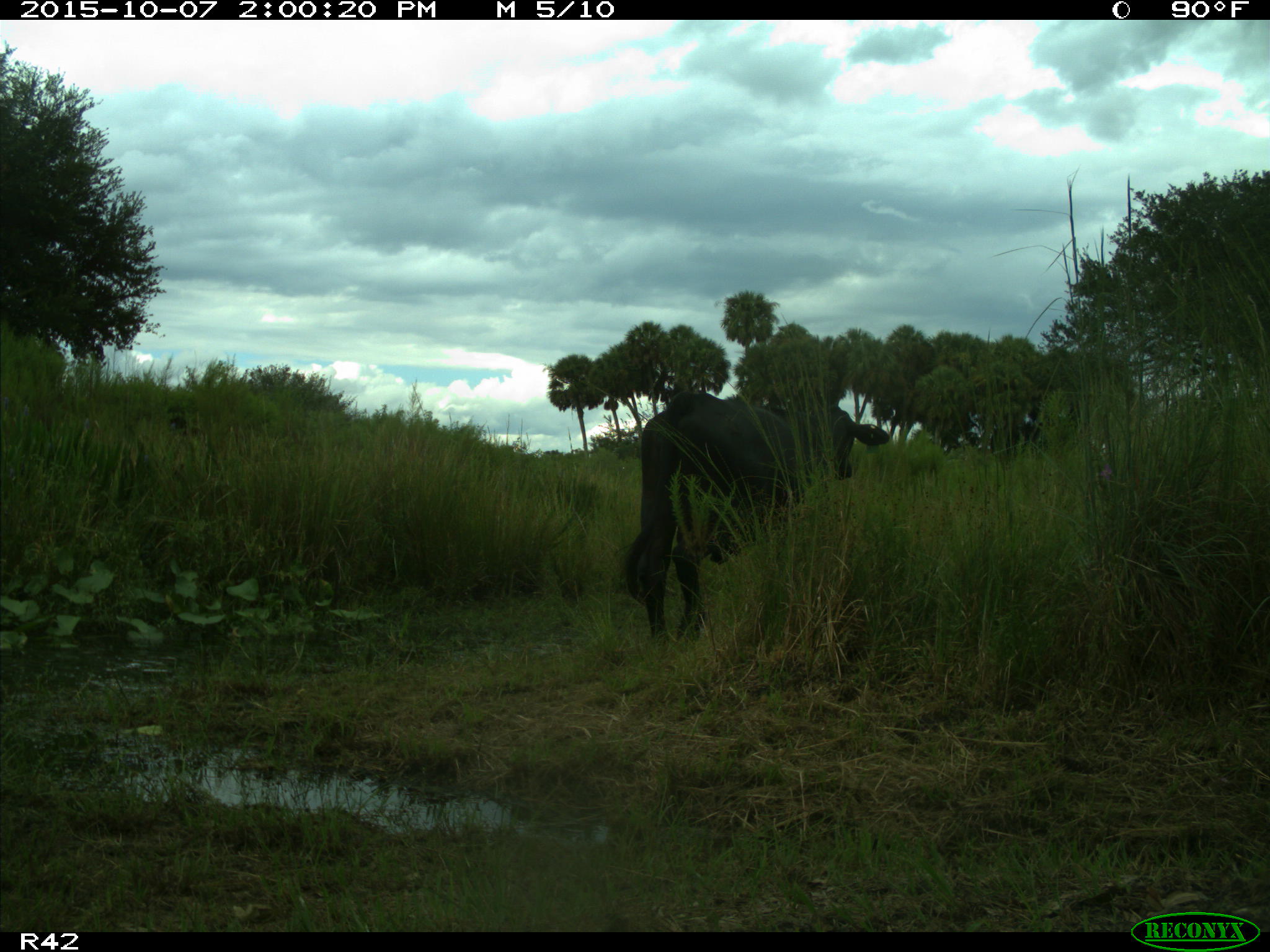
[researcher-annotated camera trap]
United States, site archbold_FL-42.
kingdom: Animalia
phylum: Chordata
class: Mammalia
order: Artiodactyla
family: Bovidae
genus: Bos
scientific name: Bos taurus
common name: domestic cow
Bos taurus (domestic cow).